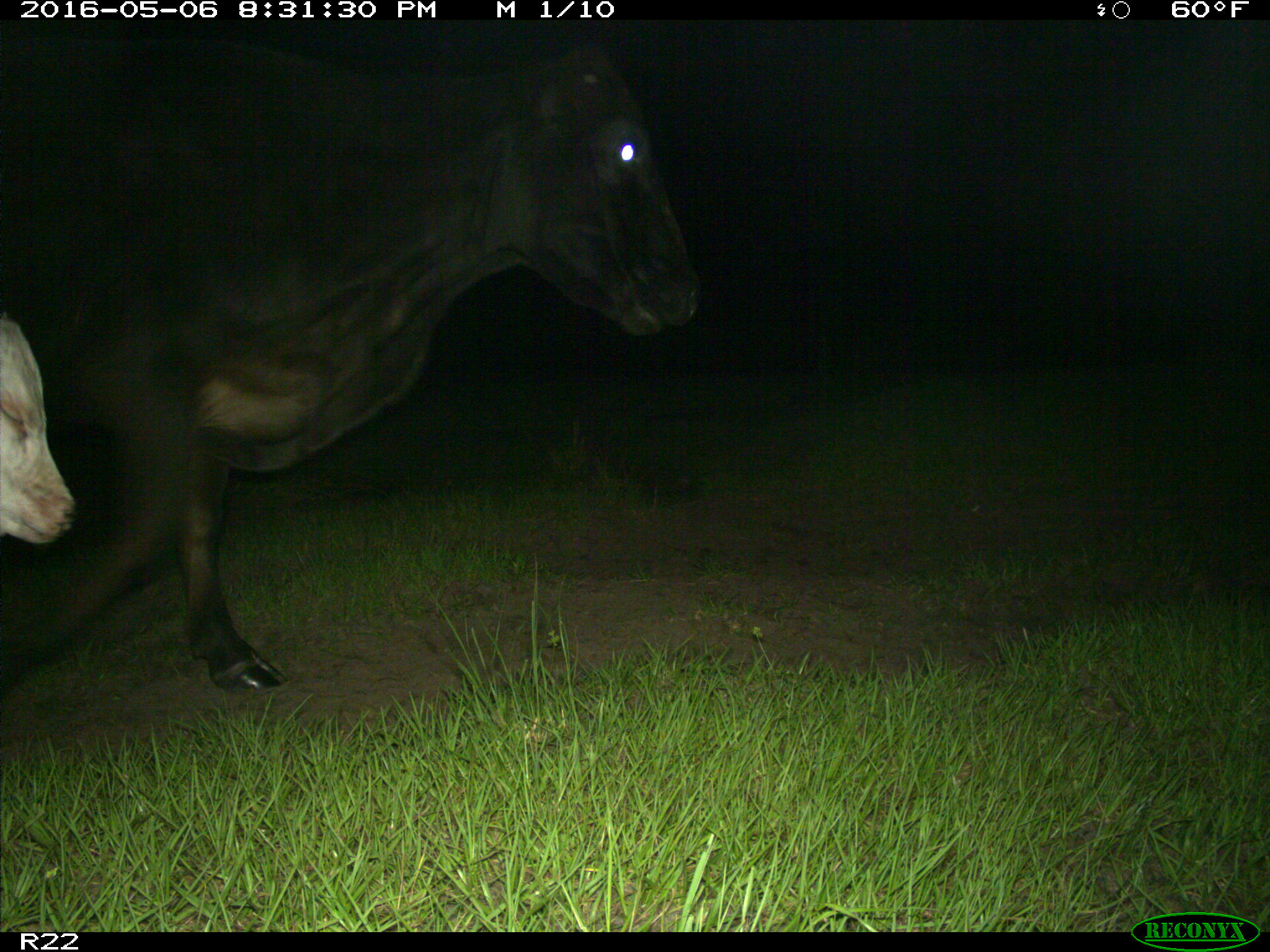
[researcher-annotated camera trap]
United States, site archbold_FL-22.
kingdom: Animalia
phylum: Chordata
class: Mammalia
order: Artiodactyla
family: Bovidae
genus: Bos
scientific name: Bos taurus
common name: domestic cow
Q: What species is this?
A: Bos taurus (domestic cow).